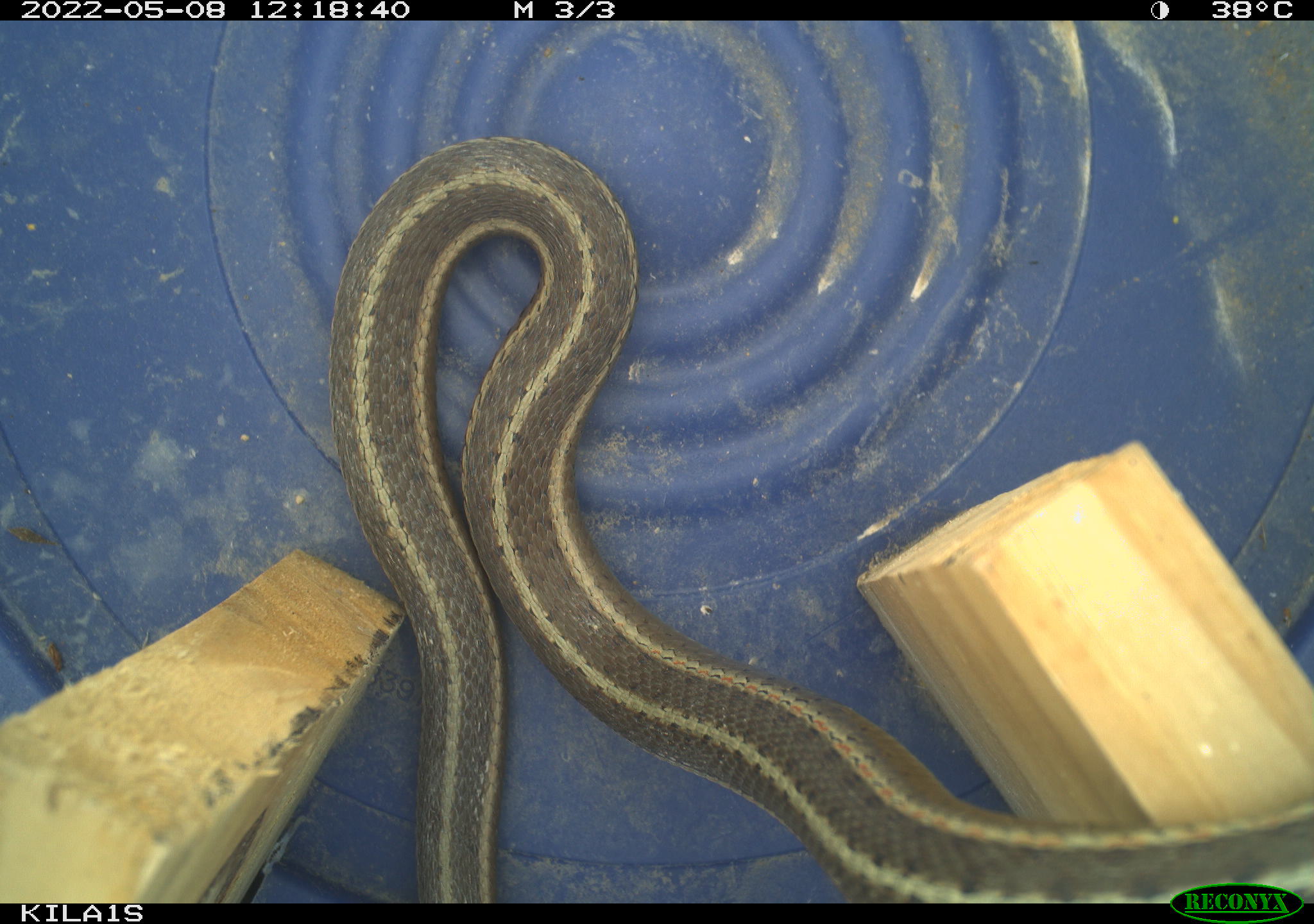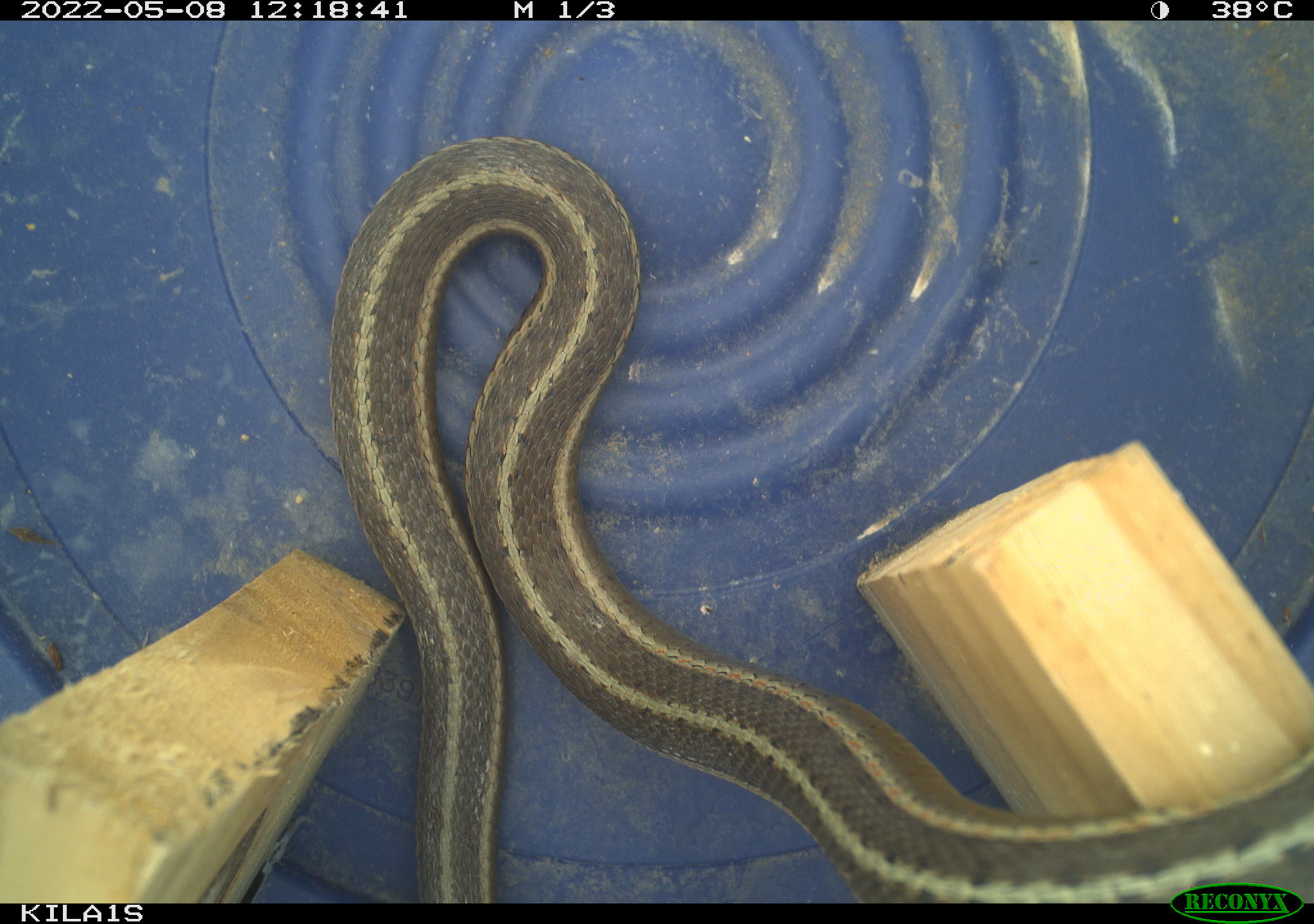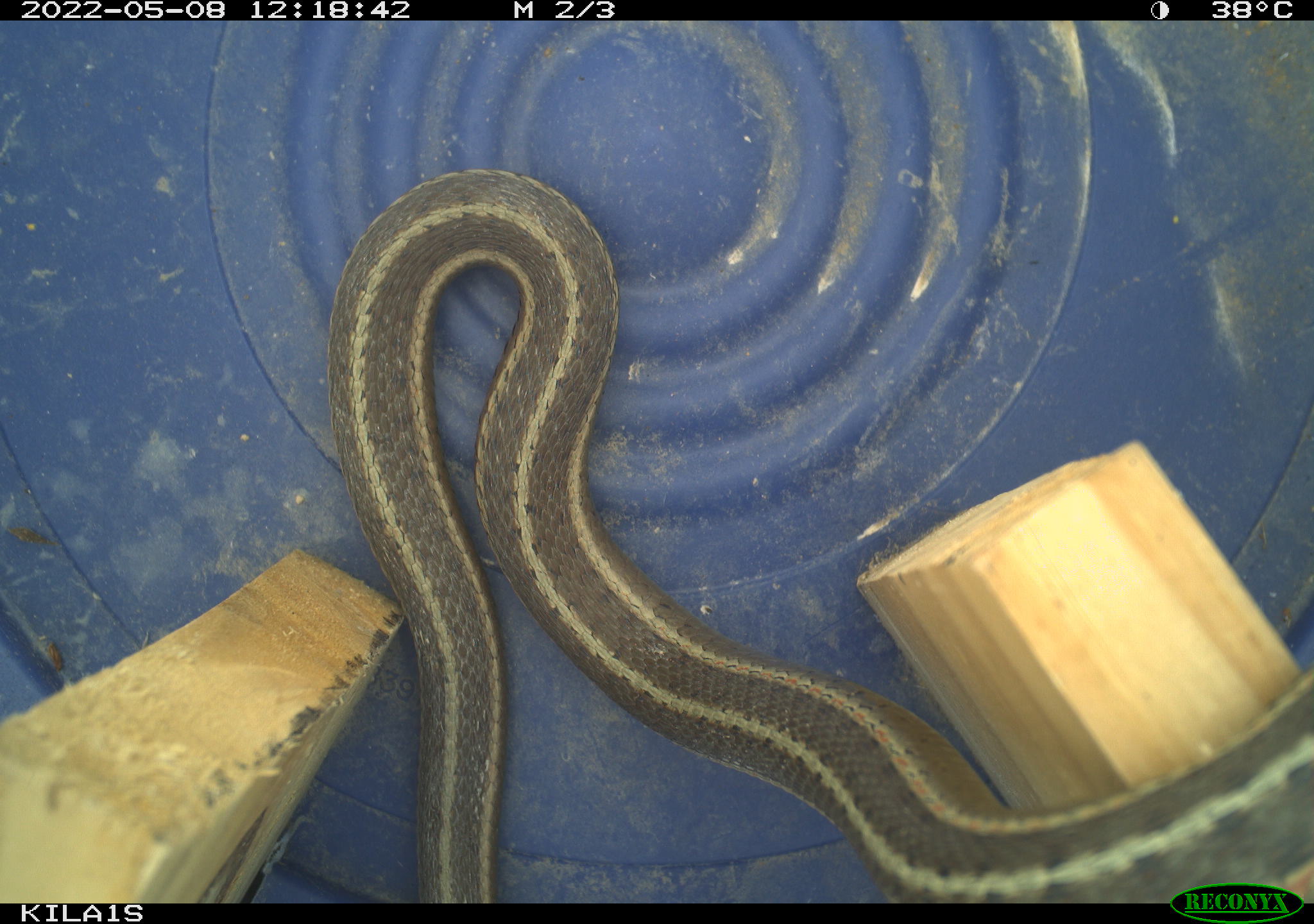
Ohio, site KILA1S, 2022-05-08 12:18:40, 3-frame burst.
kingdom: Animalia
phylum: Chordata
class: Reptilia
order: Squamata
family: Colubridae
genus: Thamnophis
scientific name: Thamnophis sirtalis sirtalis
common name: eastern gartersnake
Eastern gartersnake (Thamnophis sirtalis sirtalis).